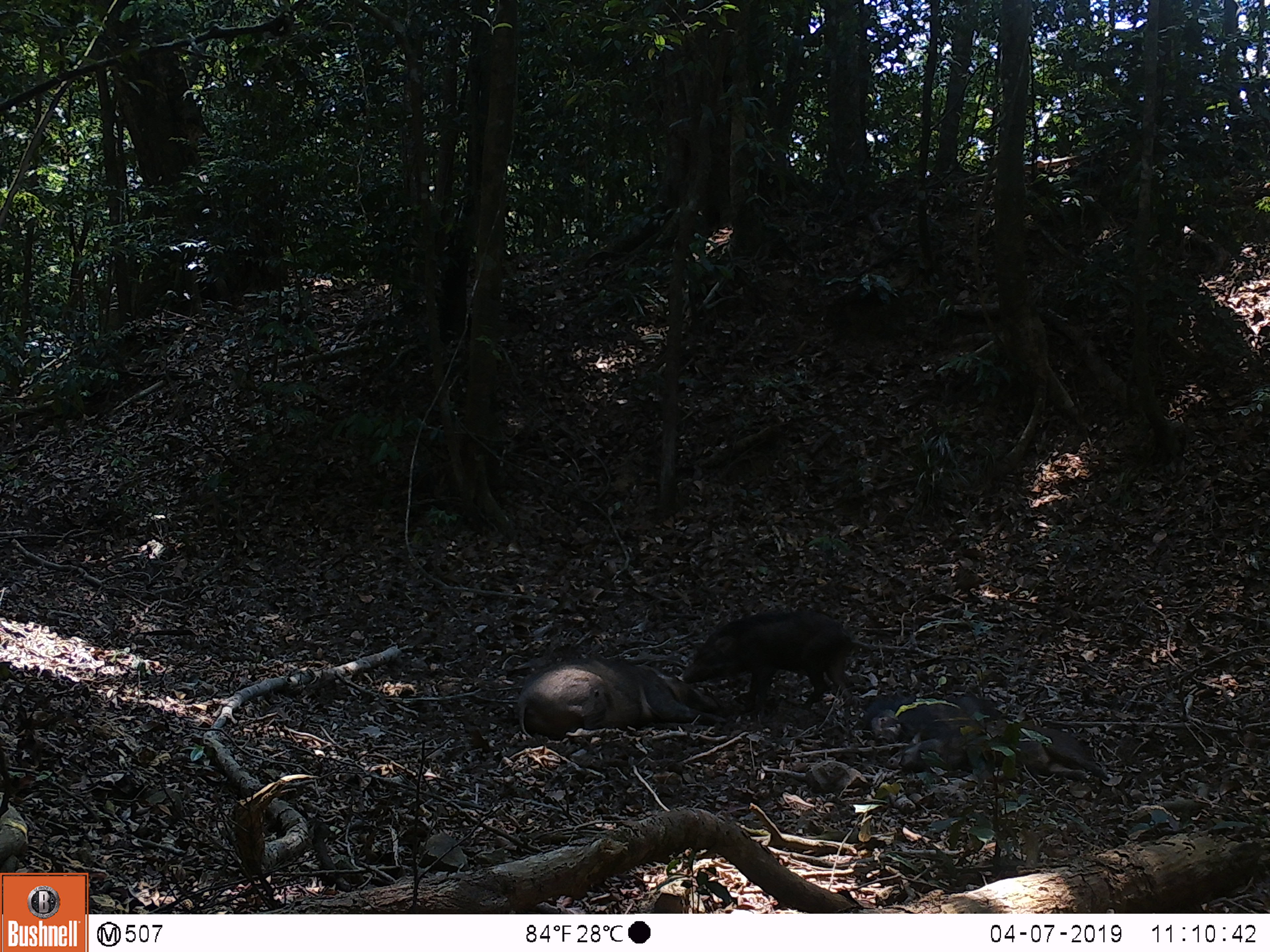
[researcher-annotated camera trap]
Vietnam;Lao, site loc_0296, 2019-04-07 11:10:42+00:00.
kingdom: Animalia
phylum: Chordata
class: Mammalia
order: Artiodactyla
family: Suidae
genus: Sus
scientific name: Sus scrofa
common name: eurasian wild pig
Eurasian wild pig (Sus scrofa). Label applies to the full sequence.